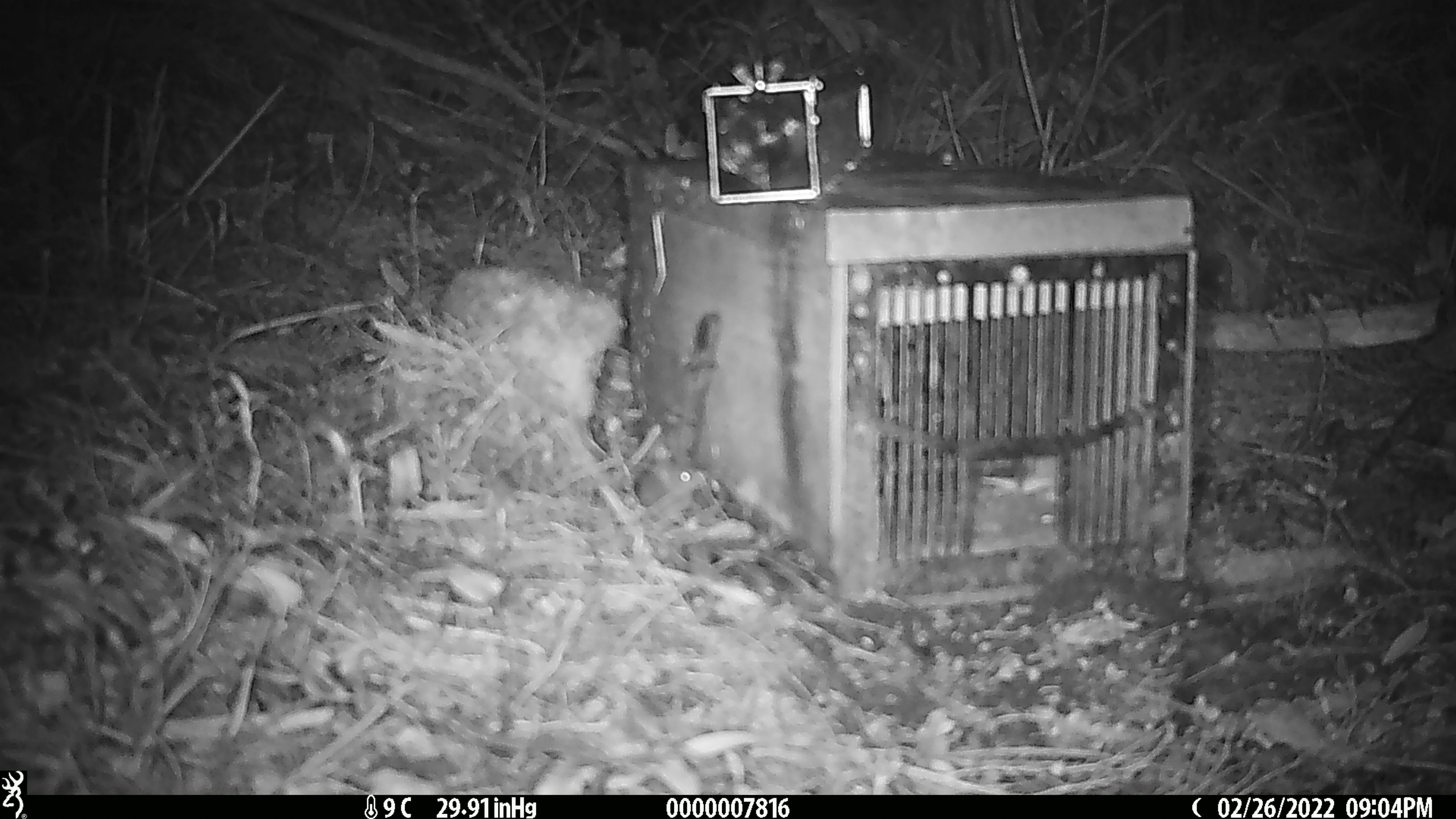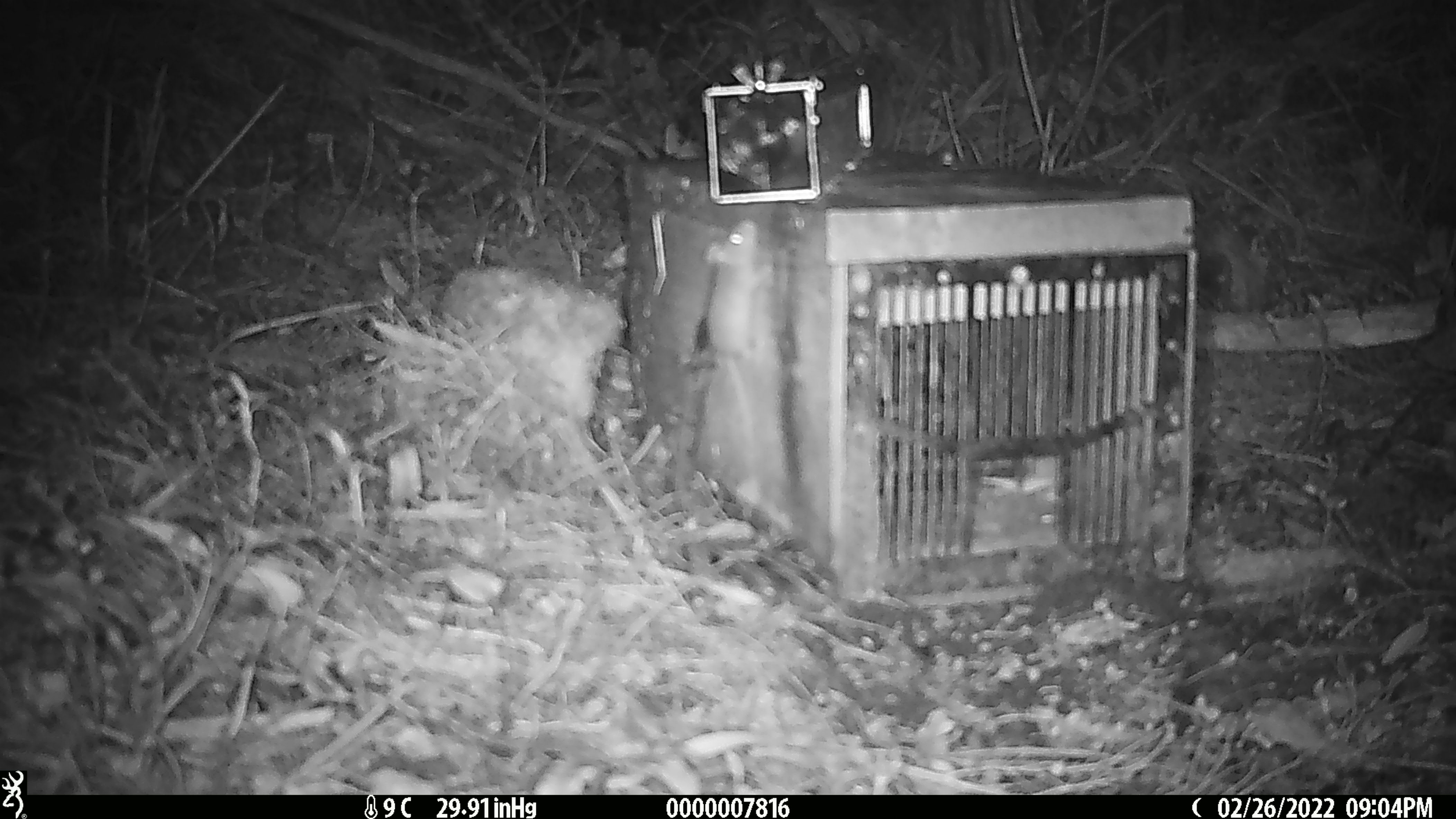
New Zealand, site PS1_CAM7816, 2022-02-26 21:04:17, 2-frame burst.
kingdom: Animalia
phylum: Chordata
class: Mammalia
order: Rodentia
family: Muridae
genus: Mus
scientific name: Mus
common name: mouse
Mouse (Mus).